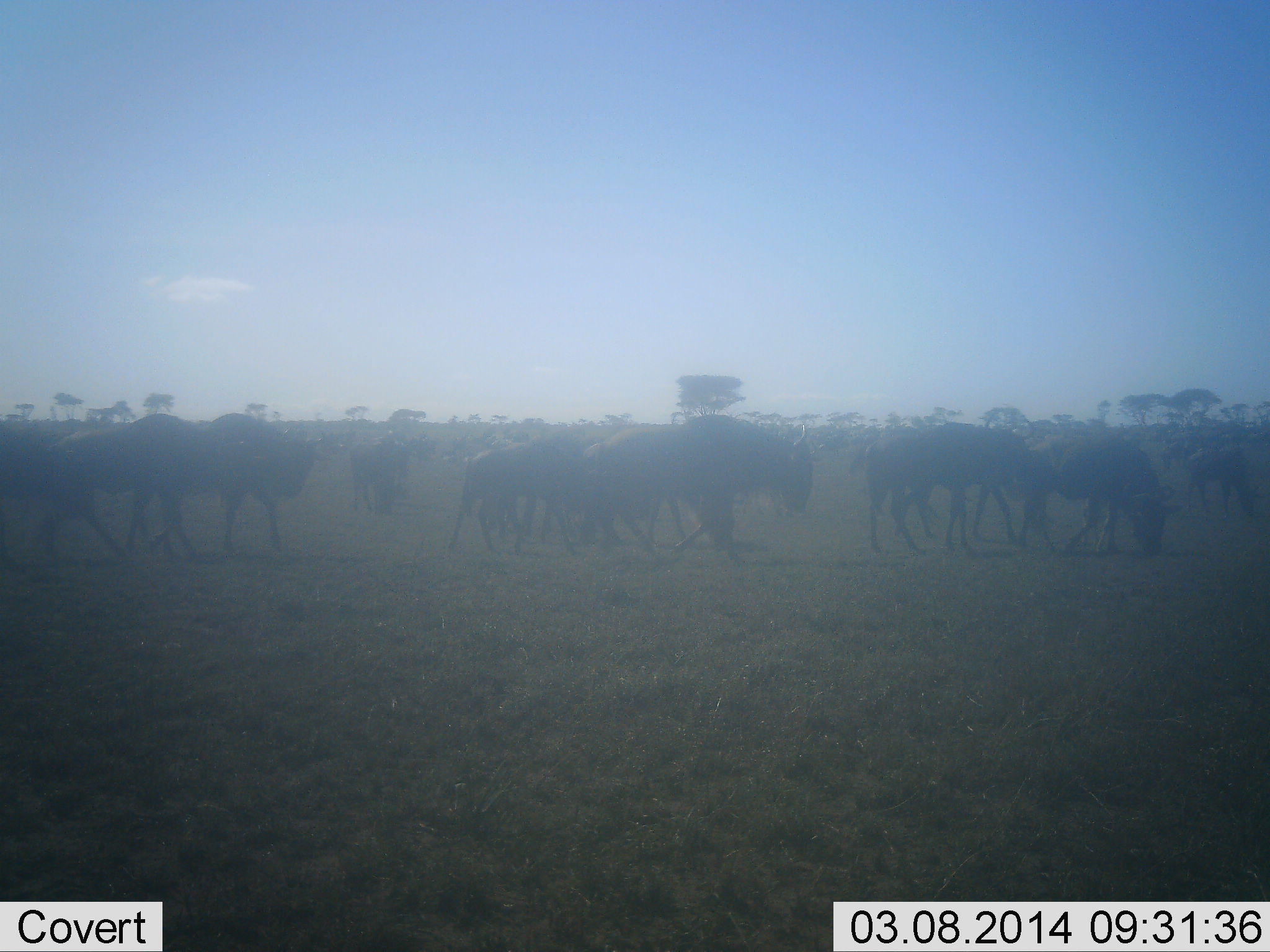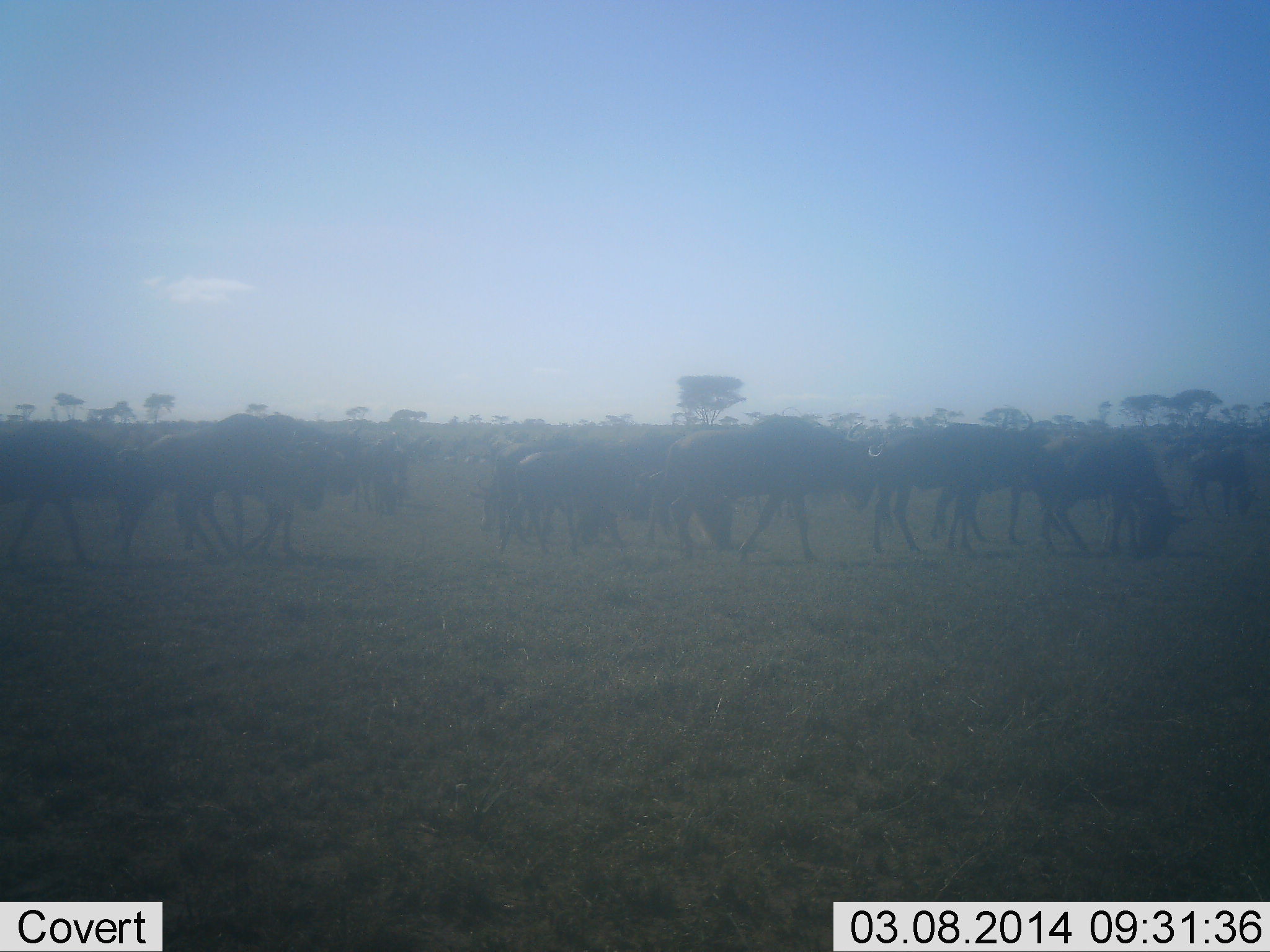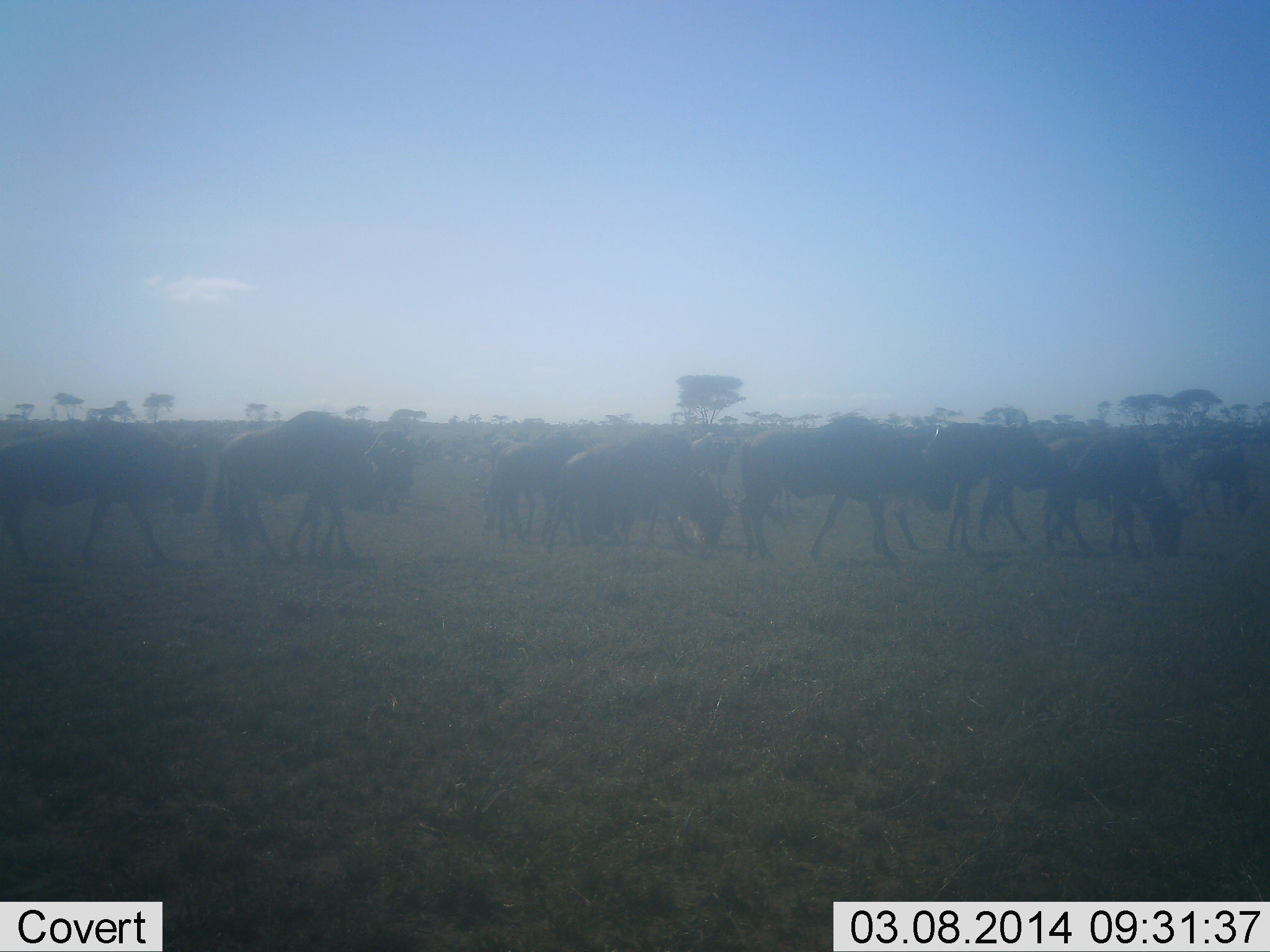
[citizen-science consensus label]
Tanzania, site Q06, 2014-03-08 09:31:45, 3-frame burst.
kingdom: Animalia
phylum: Chordata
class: Mammalia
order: Artiodactyla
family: Bovidae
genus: Connochaetes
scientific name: Connochaetes taurinus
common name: blue wildebeest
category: wildebeest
Wildebeest (blue wildebeest) (Connochaetes taurinus), count 11-50. Behavior (volunteer vote fractions): standing 40%, resting 0%, moving 90%, interacting 0%. Young present (vote fraction): 10%. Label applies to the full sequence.